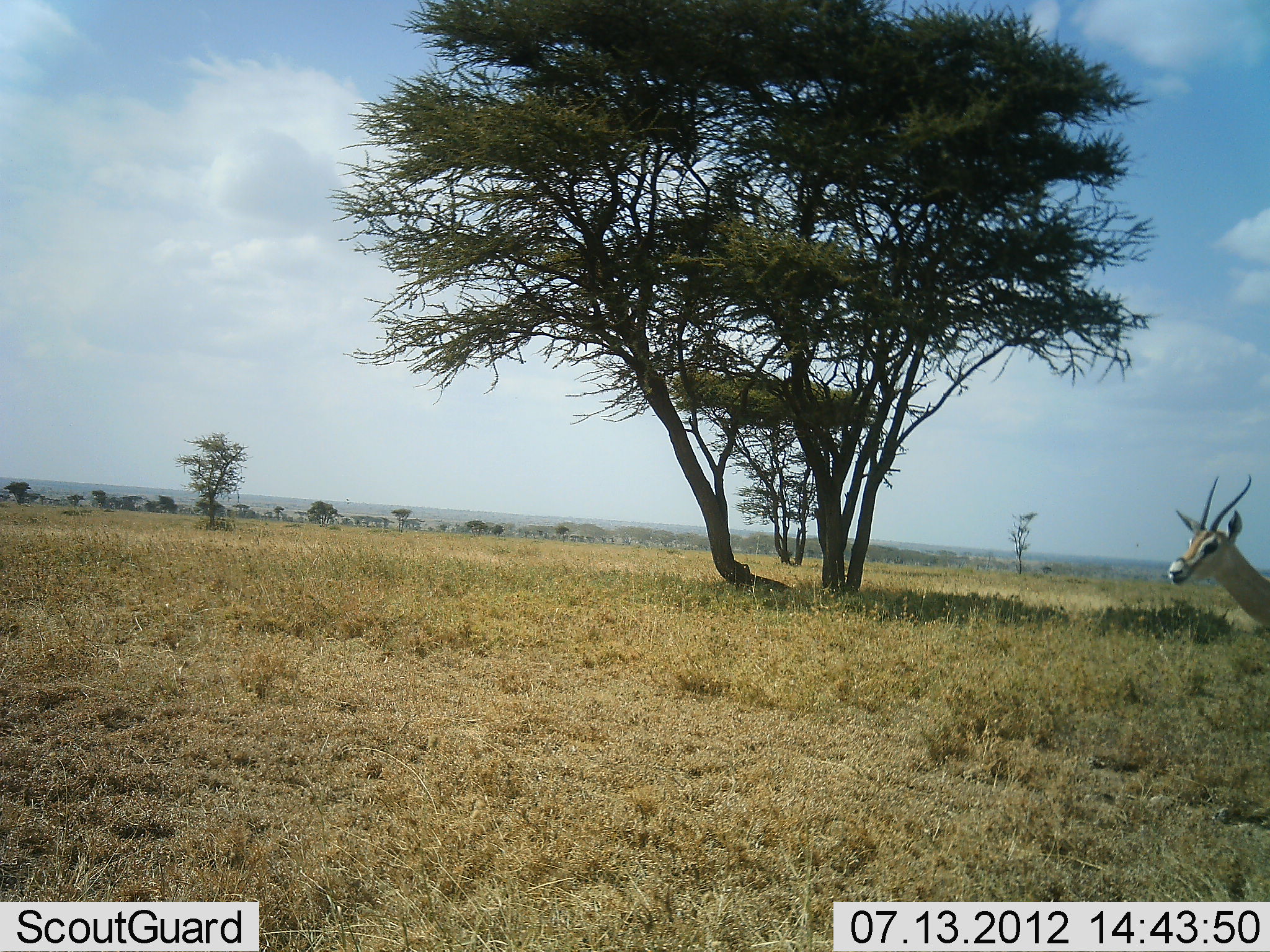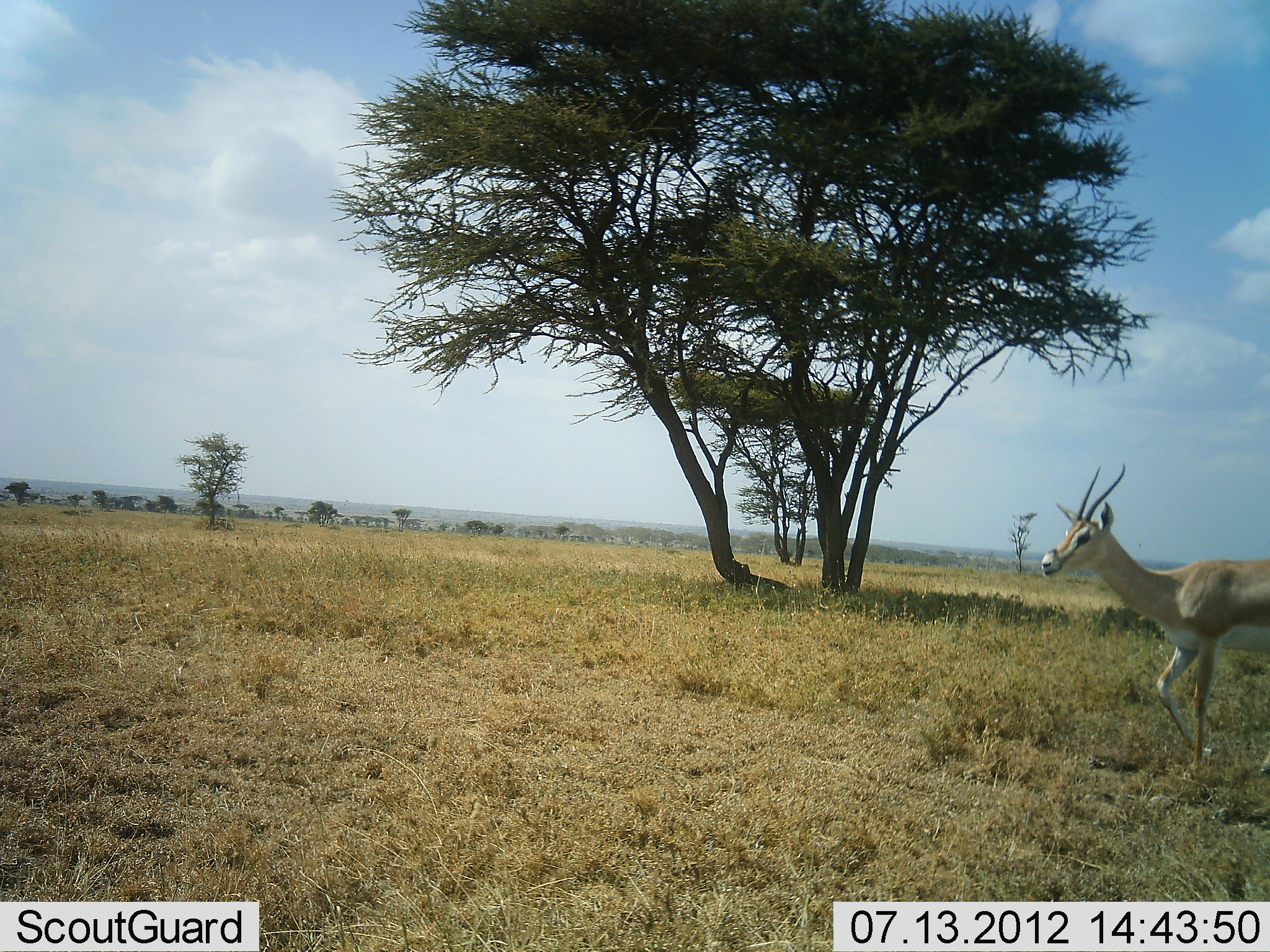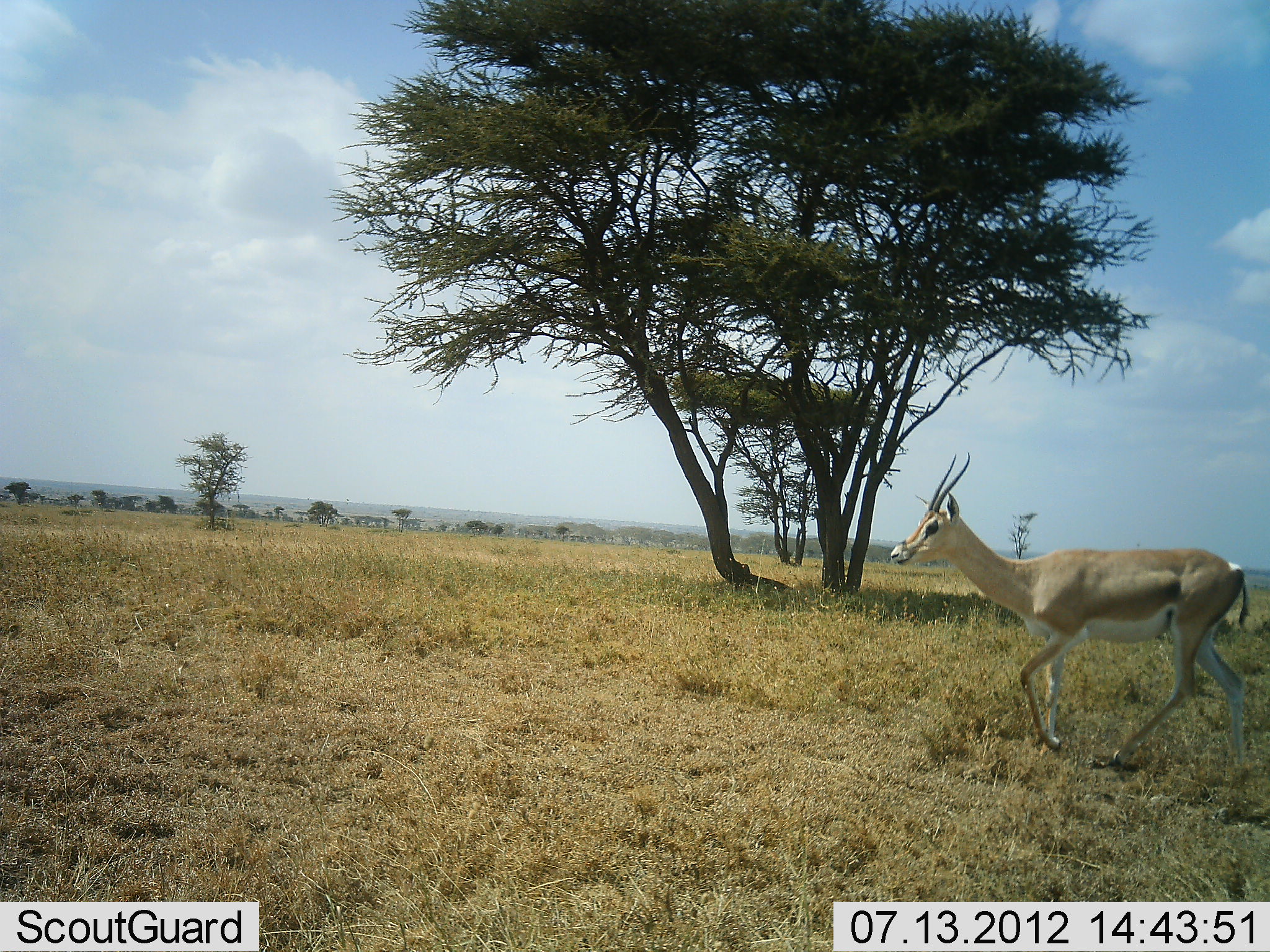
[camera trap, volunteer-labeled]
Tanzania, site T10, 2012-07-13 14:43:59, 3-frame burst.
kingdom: Animalia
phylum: Chordata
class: Mammalia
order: Artiodactyla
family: Bovidae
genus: Nanger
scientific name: Nanger granti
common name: grant's gazelle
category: gazellegrants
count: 1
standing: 0%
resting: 0%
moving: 100%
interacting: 0%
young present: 0%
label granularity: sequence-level